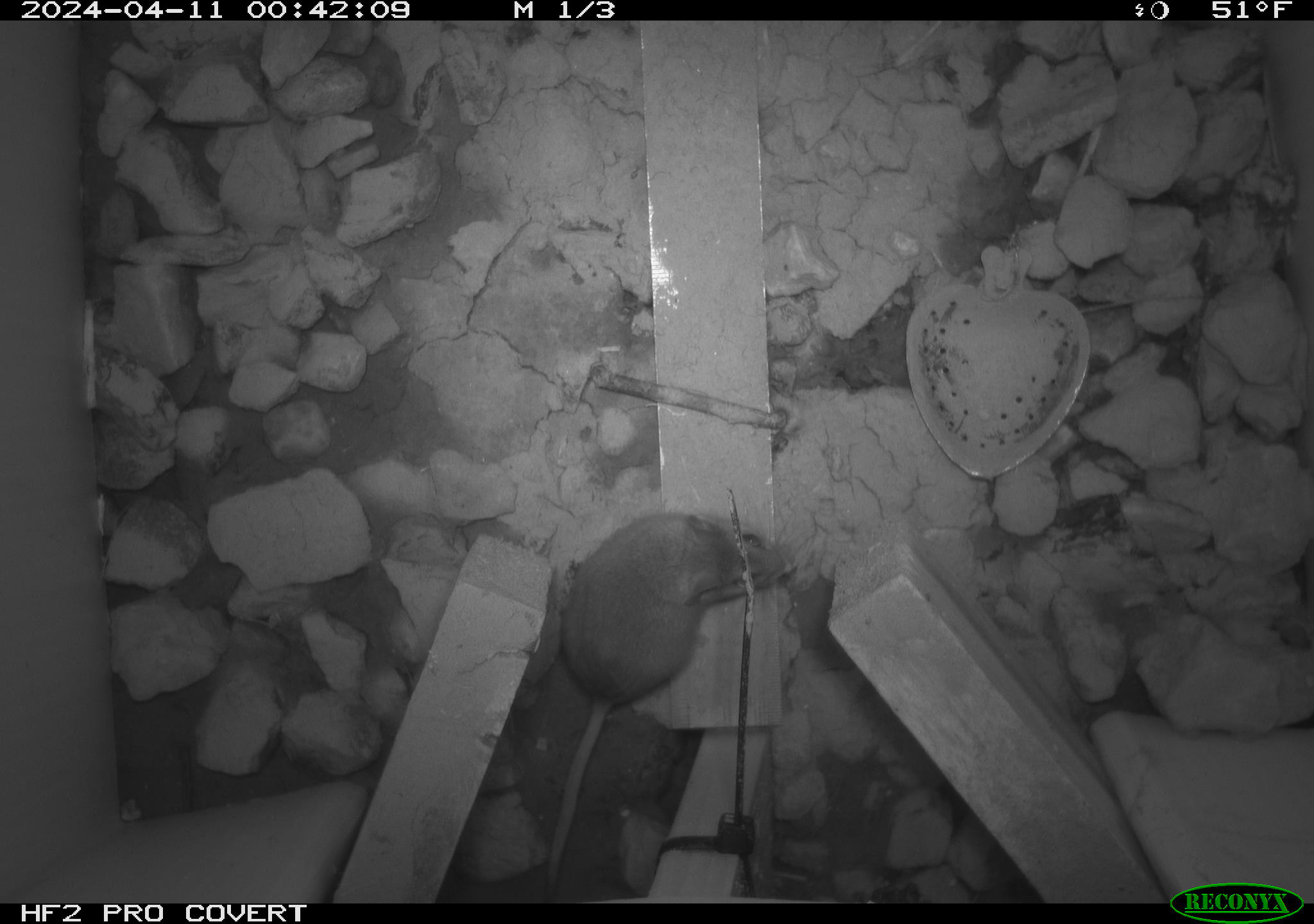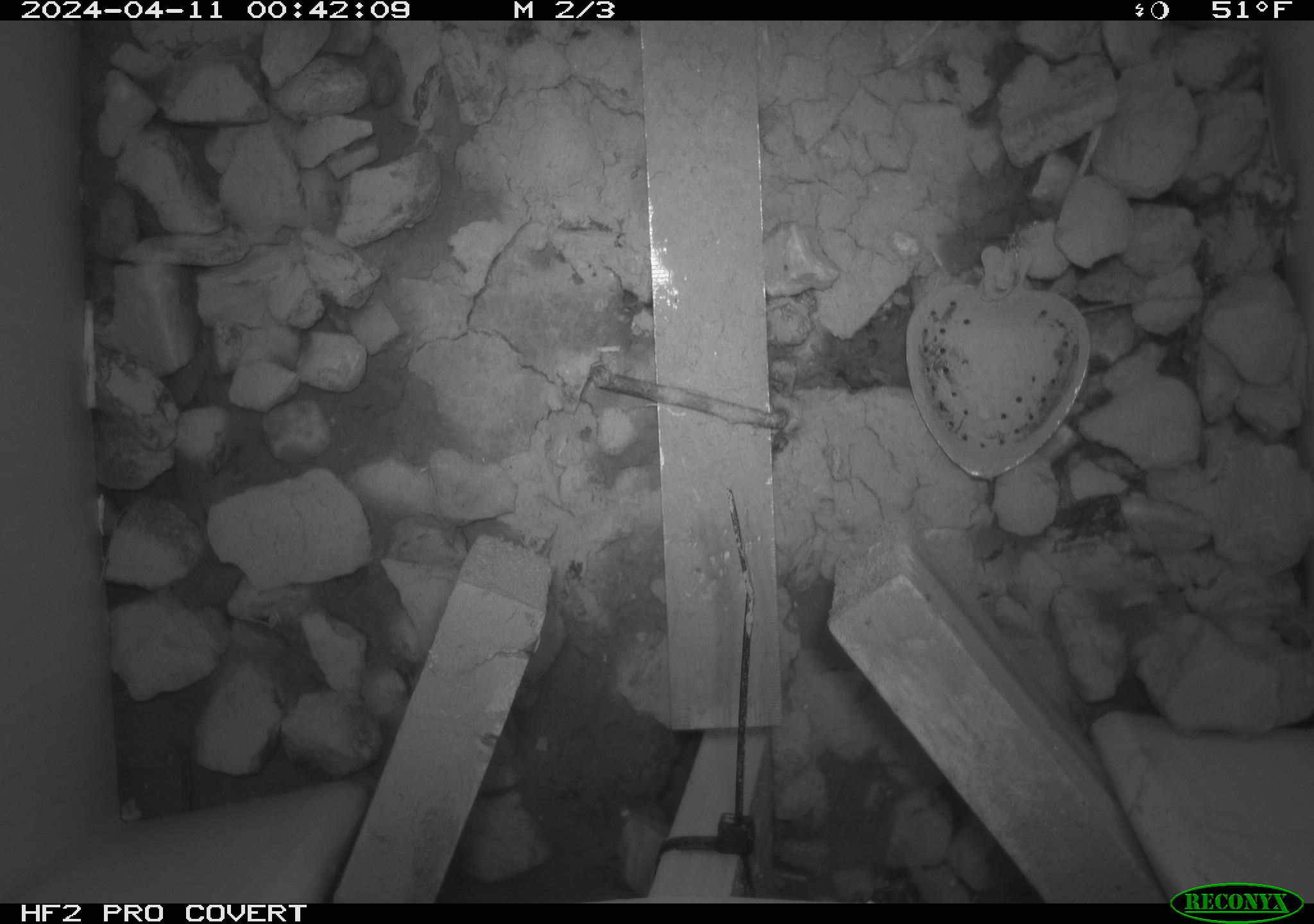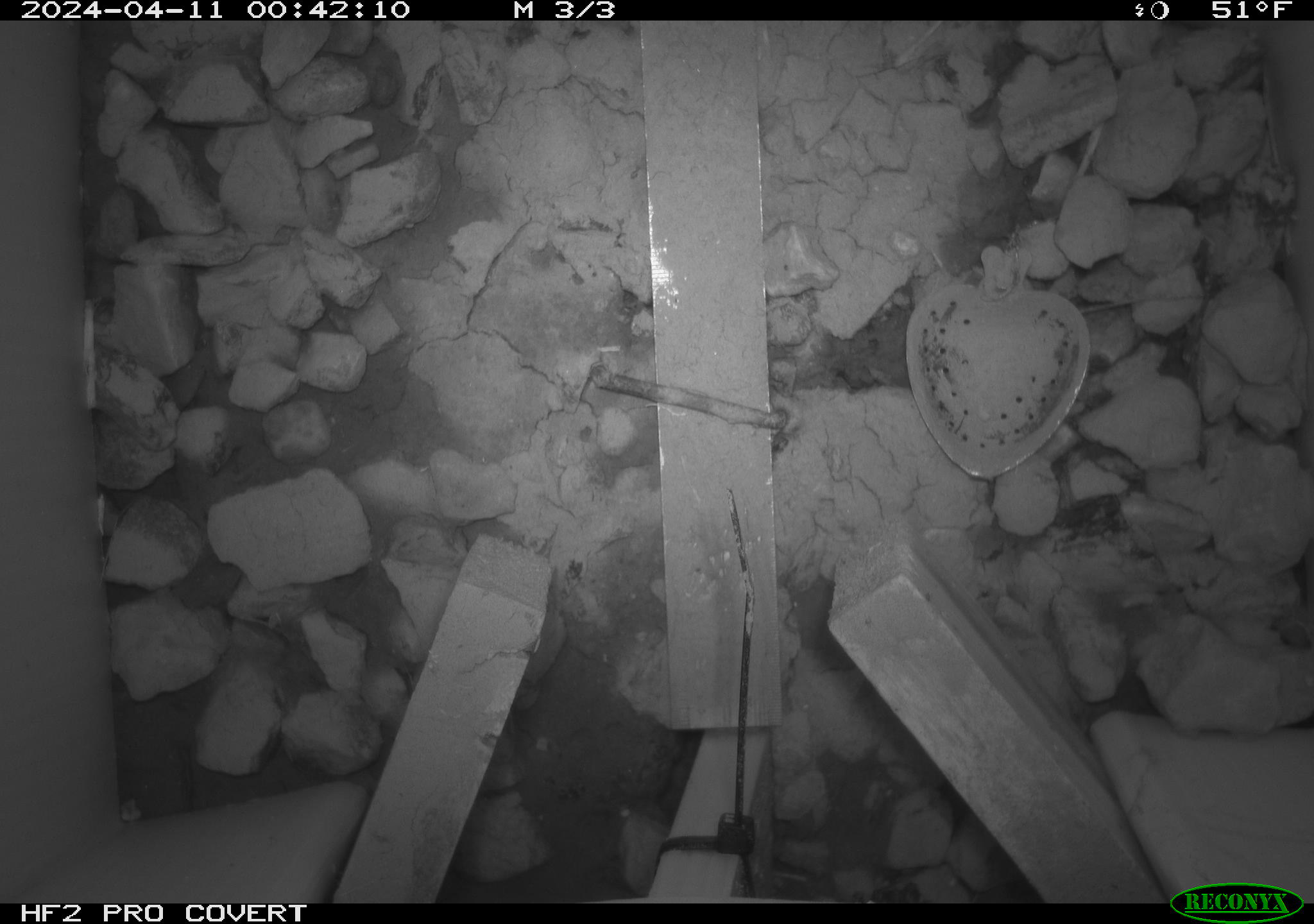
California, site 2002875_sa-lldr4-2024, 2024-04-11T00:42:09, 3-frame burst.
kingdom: Animalia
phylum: Chordata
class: Mammalia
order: Rodentia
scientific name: Rodentia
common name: mouse species